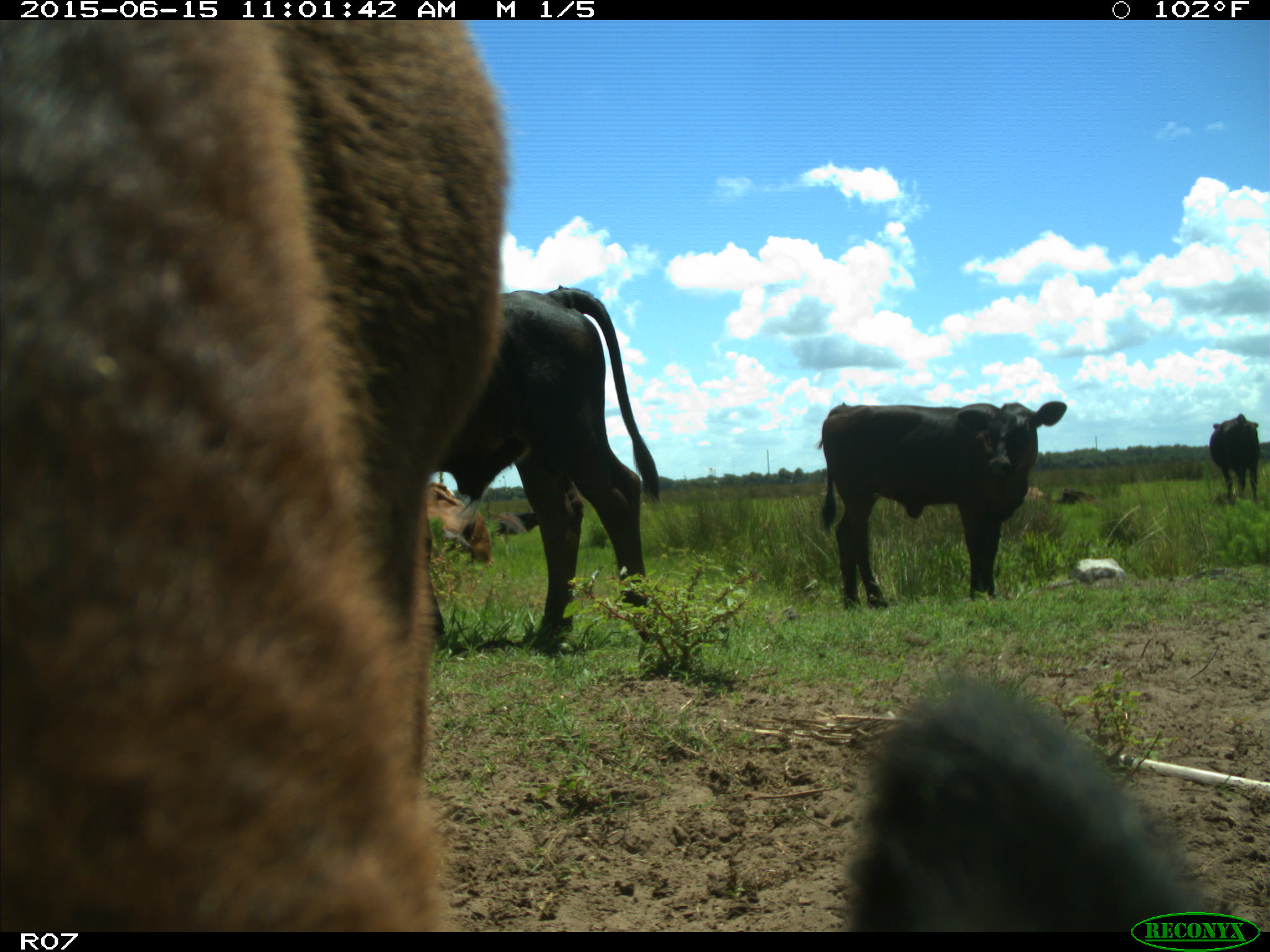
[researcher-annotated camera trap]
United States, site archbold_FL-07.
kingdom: Animalia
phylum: Chordata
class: Mammalia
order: Artiodactyla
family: Bovidae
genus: Bos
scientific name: Bos taurus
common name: domestic cow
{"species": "Bos taurus (domestic cow)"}